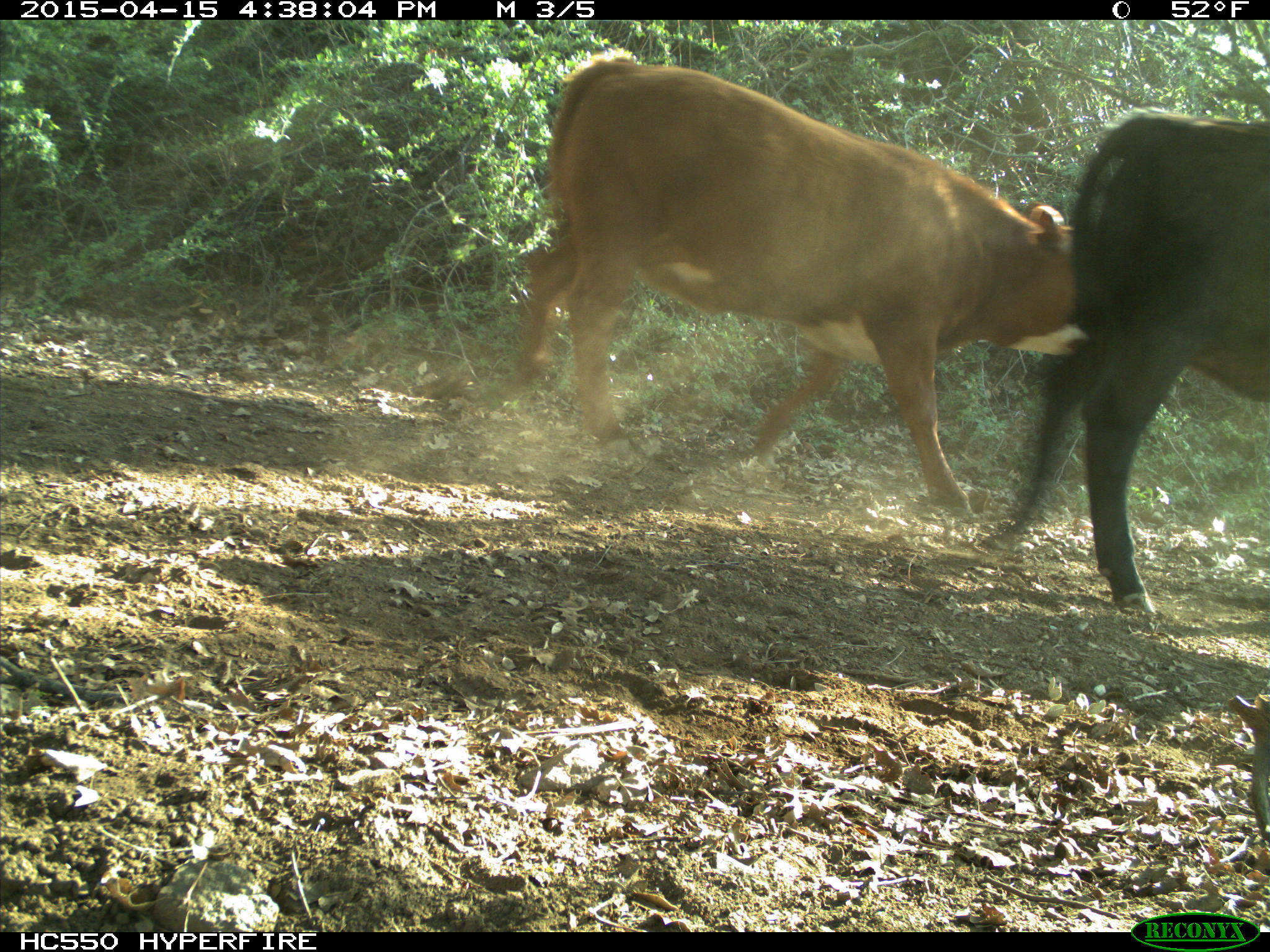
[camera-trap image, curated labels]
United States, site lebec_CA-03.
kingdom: Animalia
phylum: Chordata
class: Mammalia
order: Artiodactyla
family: Bovidae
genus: Bos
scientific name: Bos taurus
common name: domestic cow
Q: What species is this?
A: Bos taurus (domestic cow).